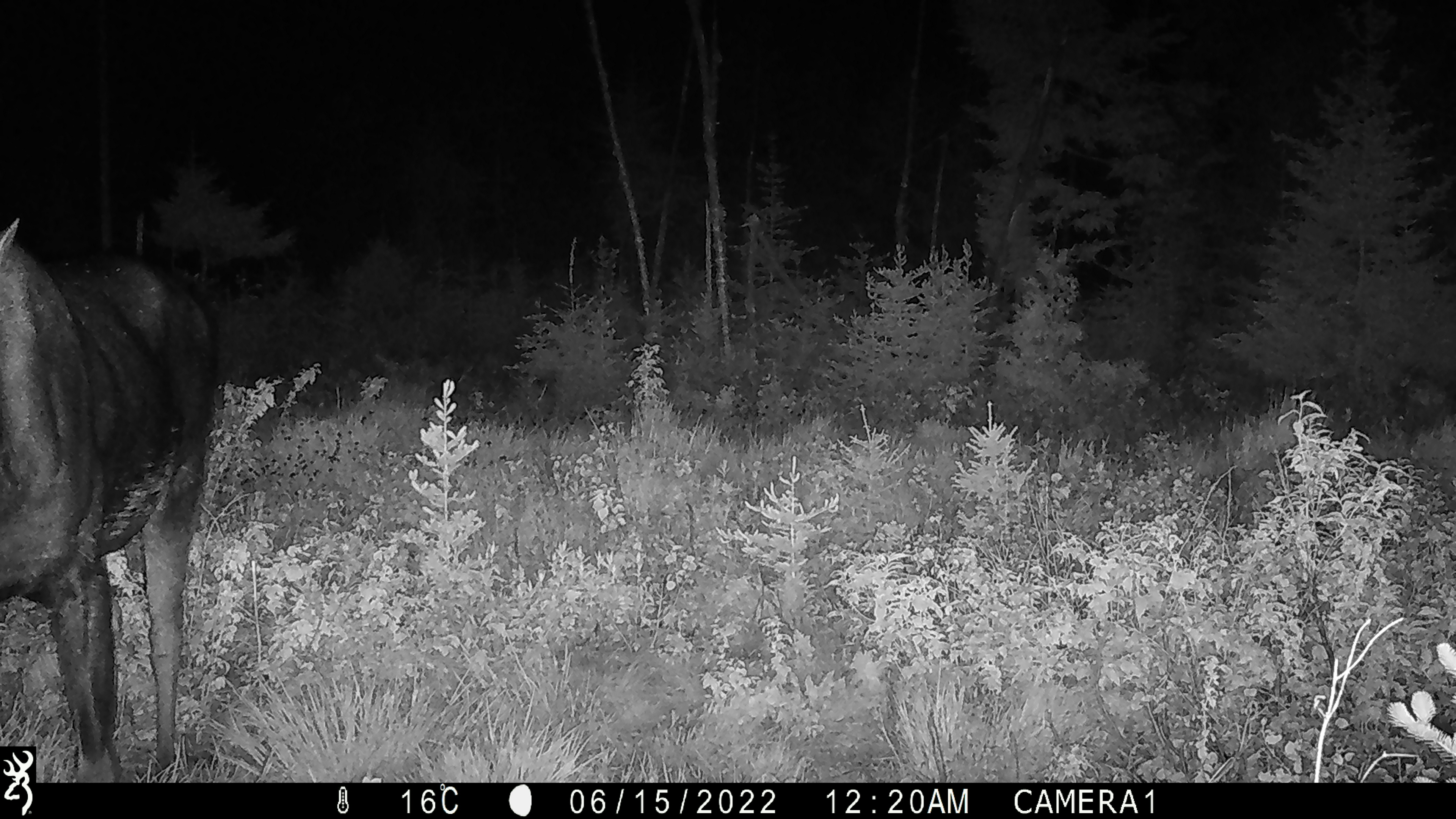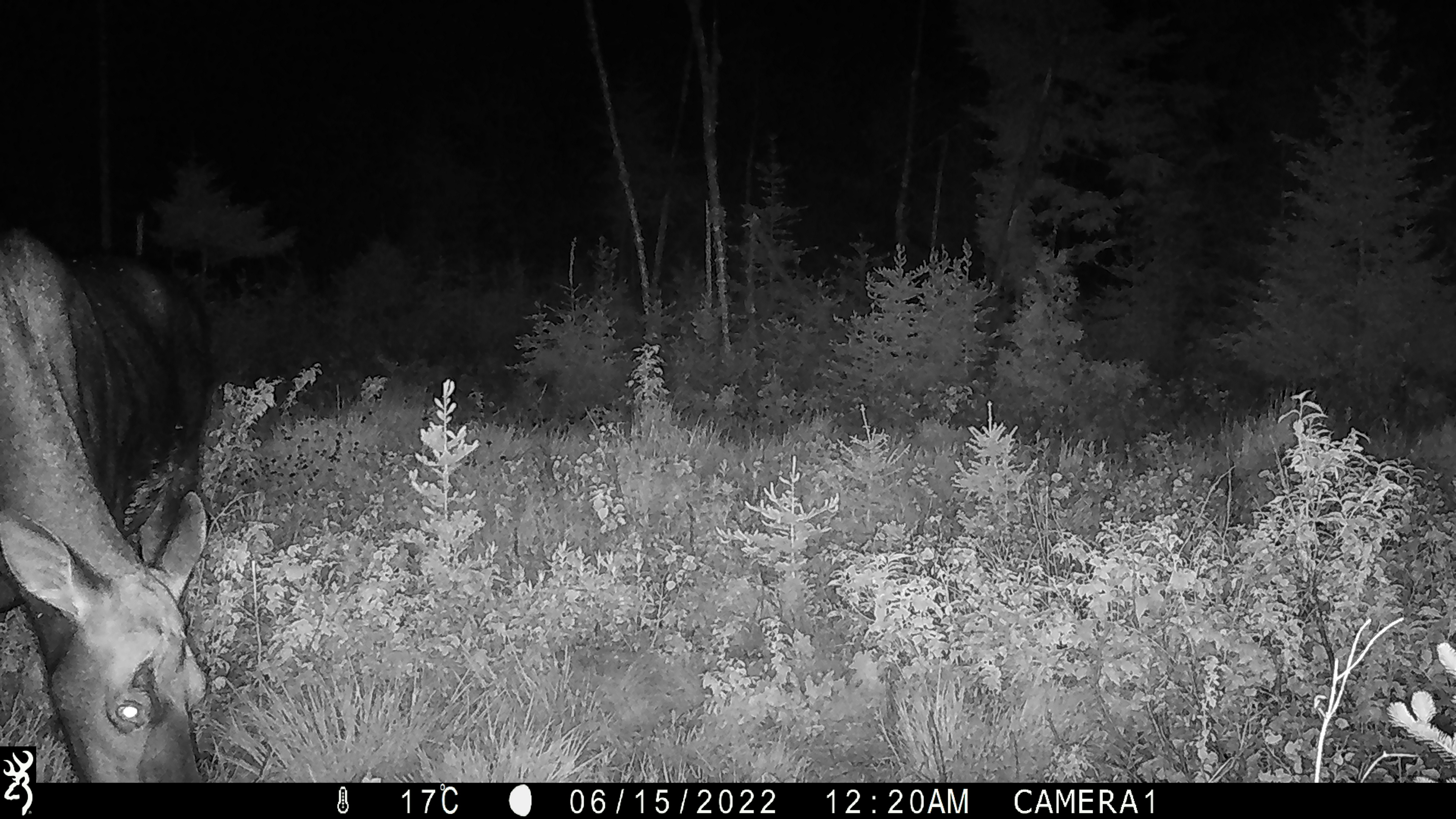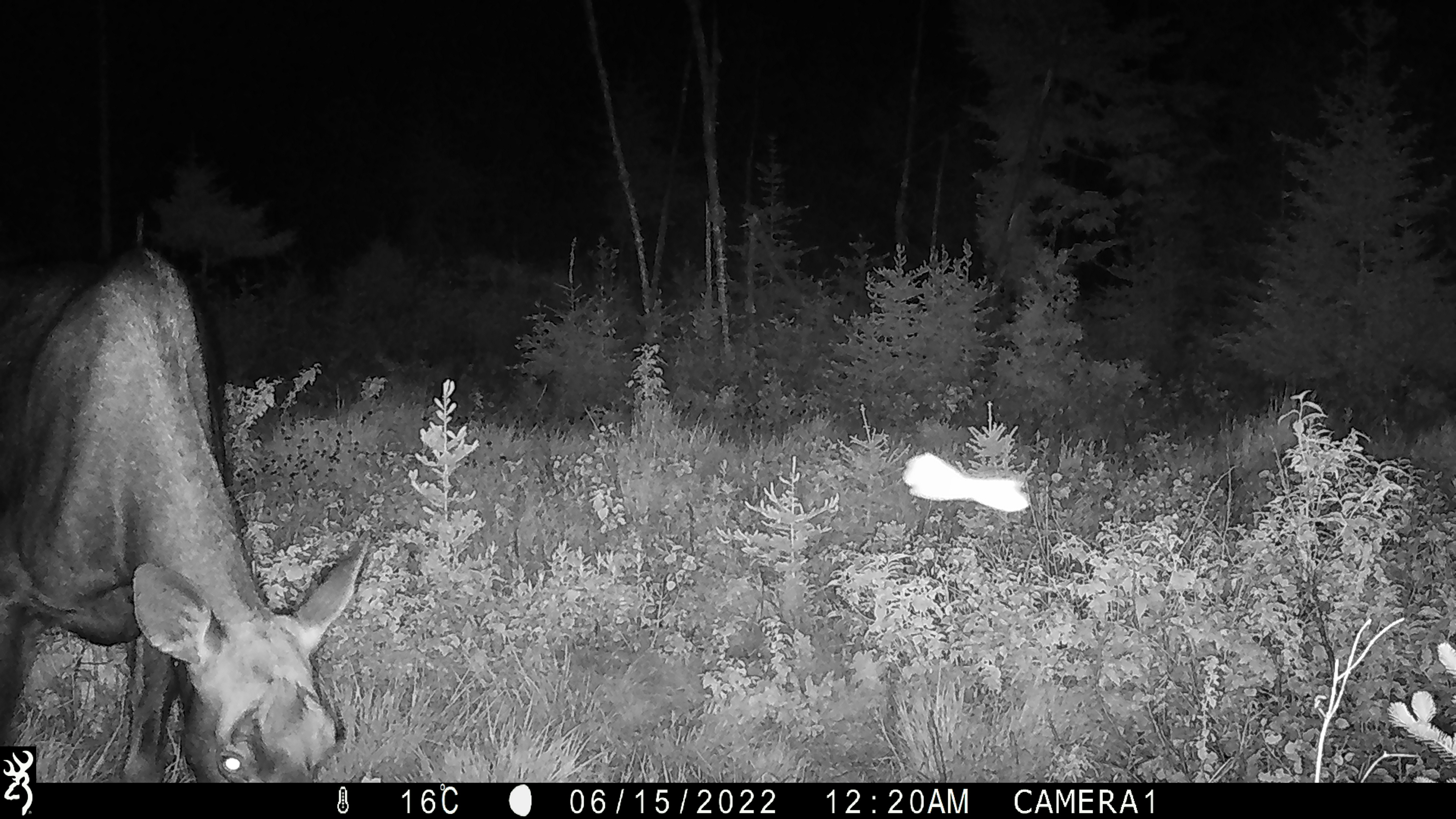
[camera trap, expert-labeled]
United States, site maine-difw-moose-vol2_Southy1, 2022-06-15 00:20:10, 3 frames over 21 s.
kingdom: Animalia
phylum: Chordata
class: Mammalia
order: Artiodactyla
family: Cervidae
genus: Alces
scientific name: Alces alces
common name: moose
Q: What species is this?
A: Moose (Alces alces).